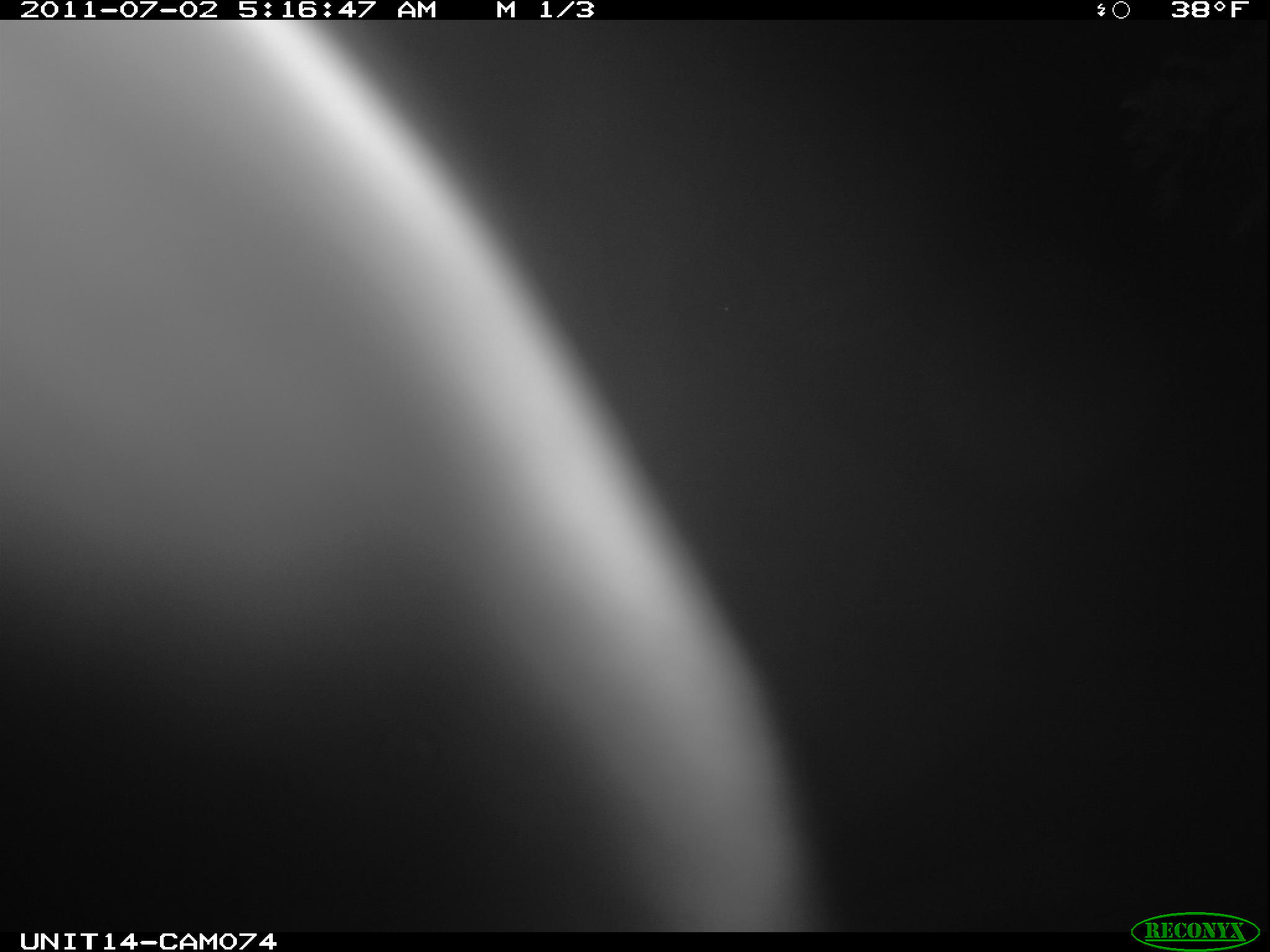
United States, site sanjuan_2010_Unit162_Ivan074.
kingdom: Animalia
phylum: Chordata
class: Mammalia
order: Artiodactyla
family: Cervidae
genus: Cervus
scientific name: Cervus elaphus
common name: red deer